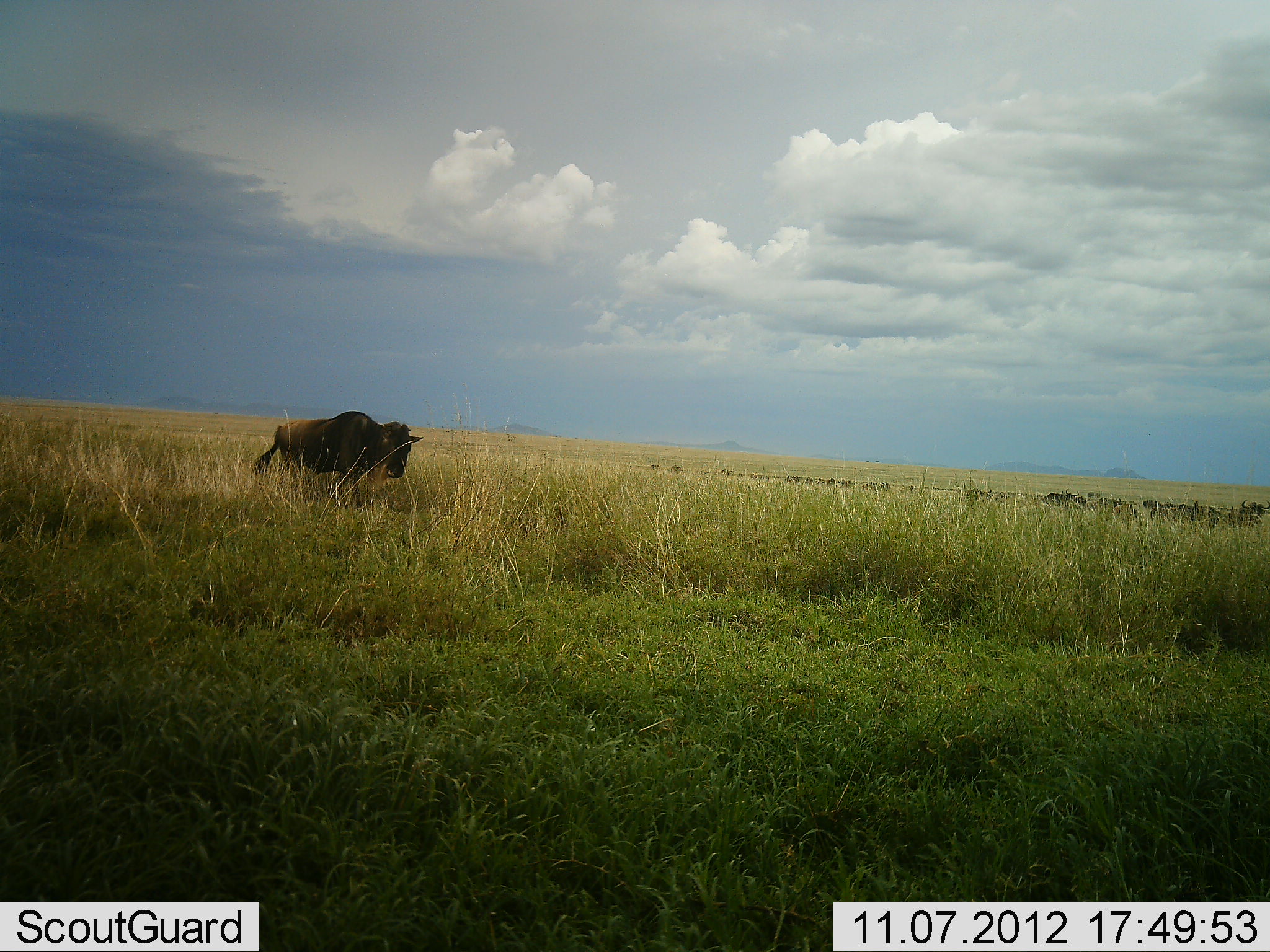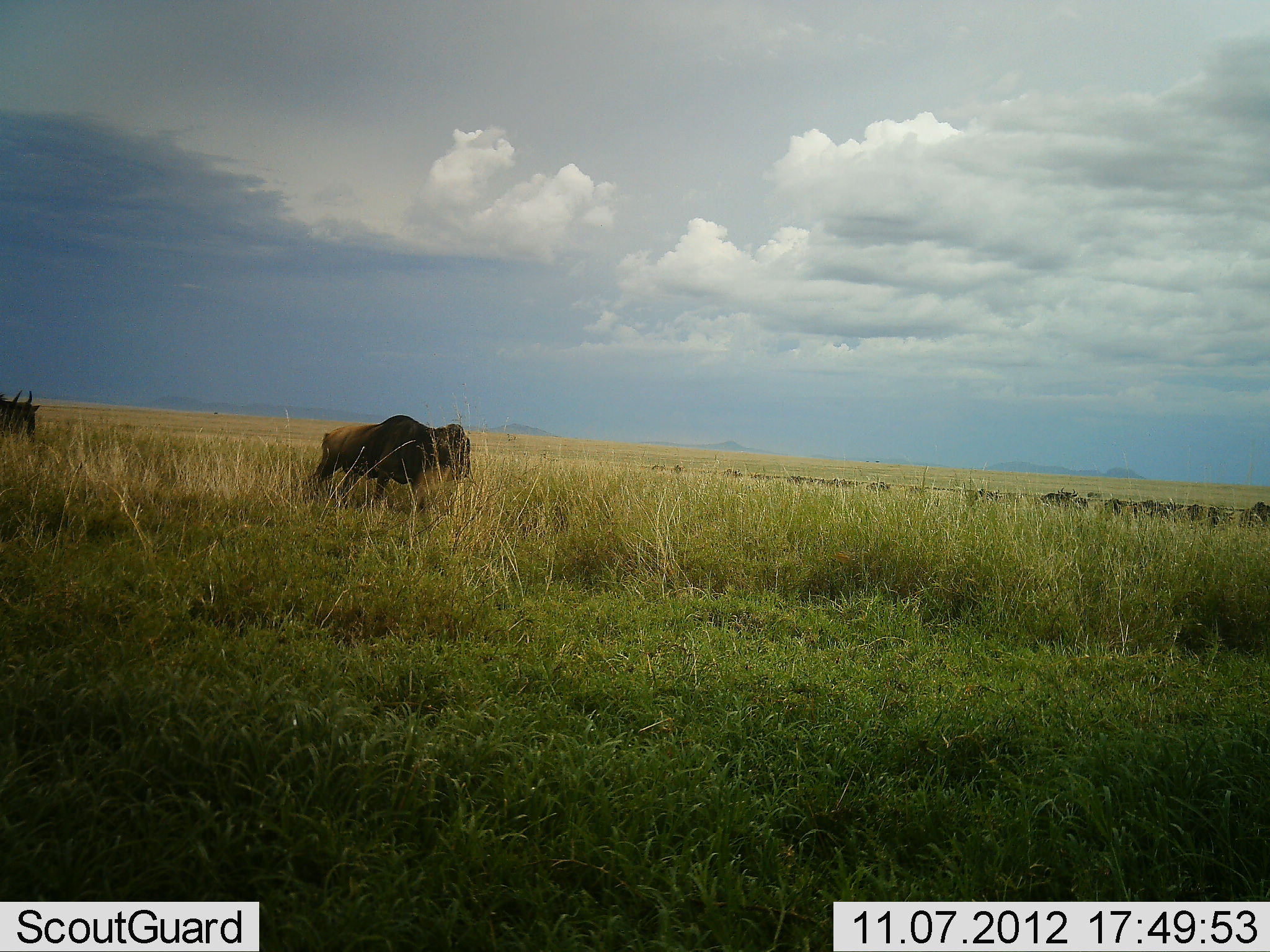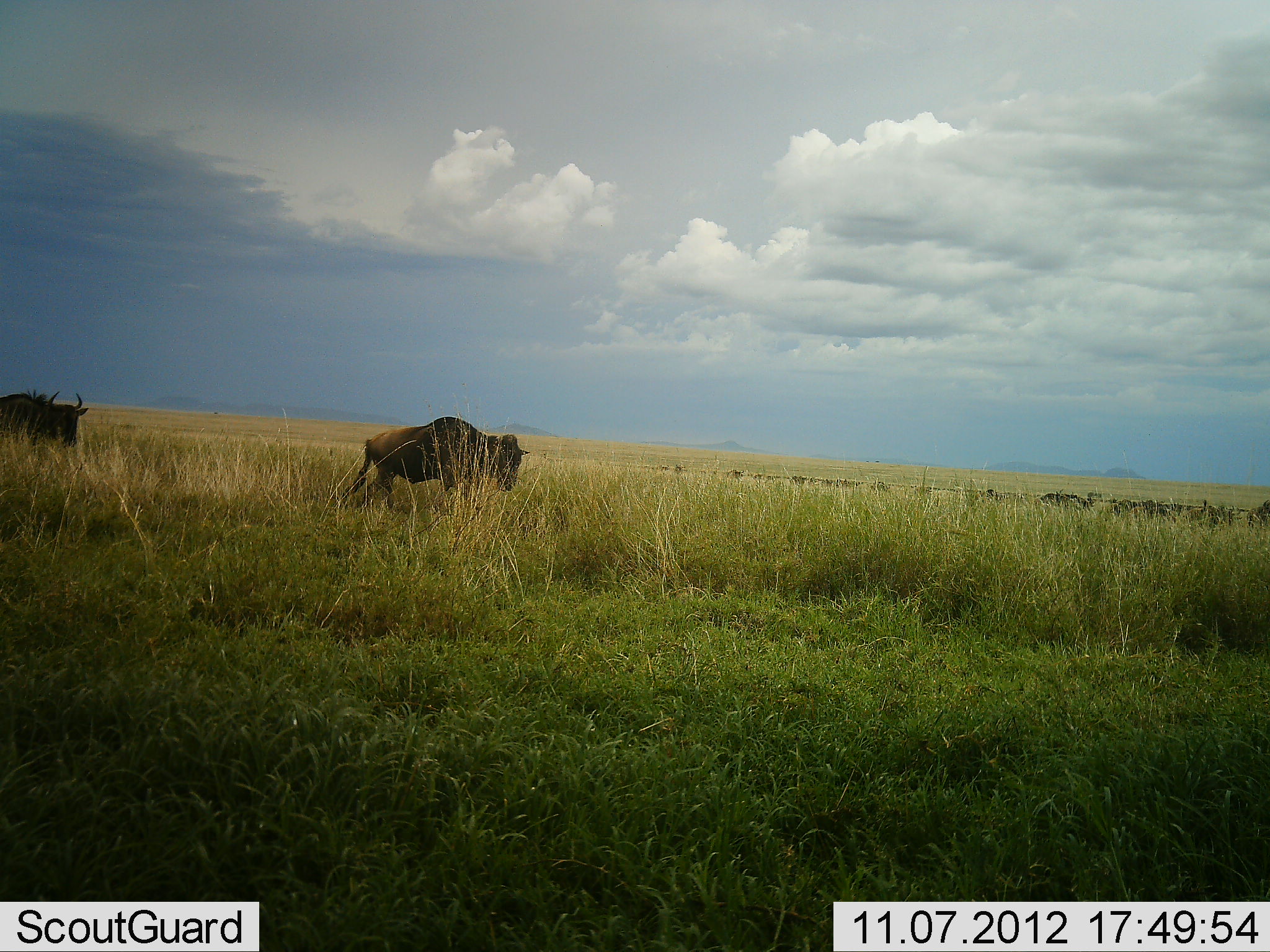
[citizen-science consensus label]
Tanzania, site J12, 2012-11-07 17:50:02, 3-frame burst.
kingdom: Animalia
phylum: Chordata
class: Mammalia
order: Artiodactyla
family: Bovidae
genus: Connochaetes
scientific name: Connochaetes taurinus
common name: blue wildebeest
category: wildebeest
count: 11-50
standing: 10%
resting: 0%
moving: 90%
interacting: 0%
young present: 0%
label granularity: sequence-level